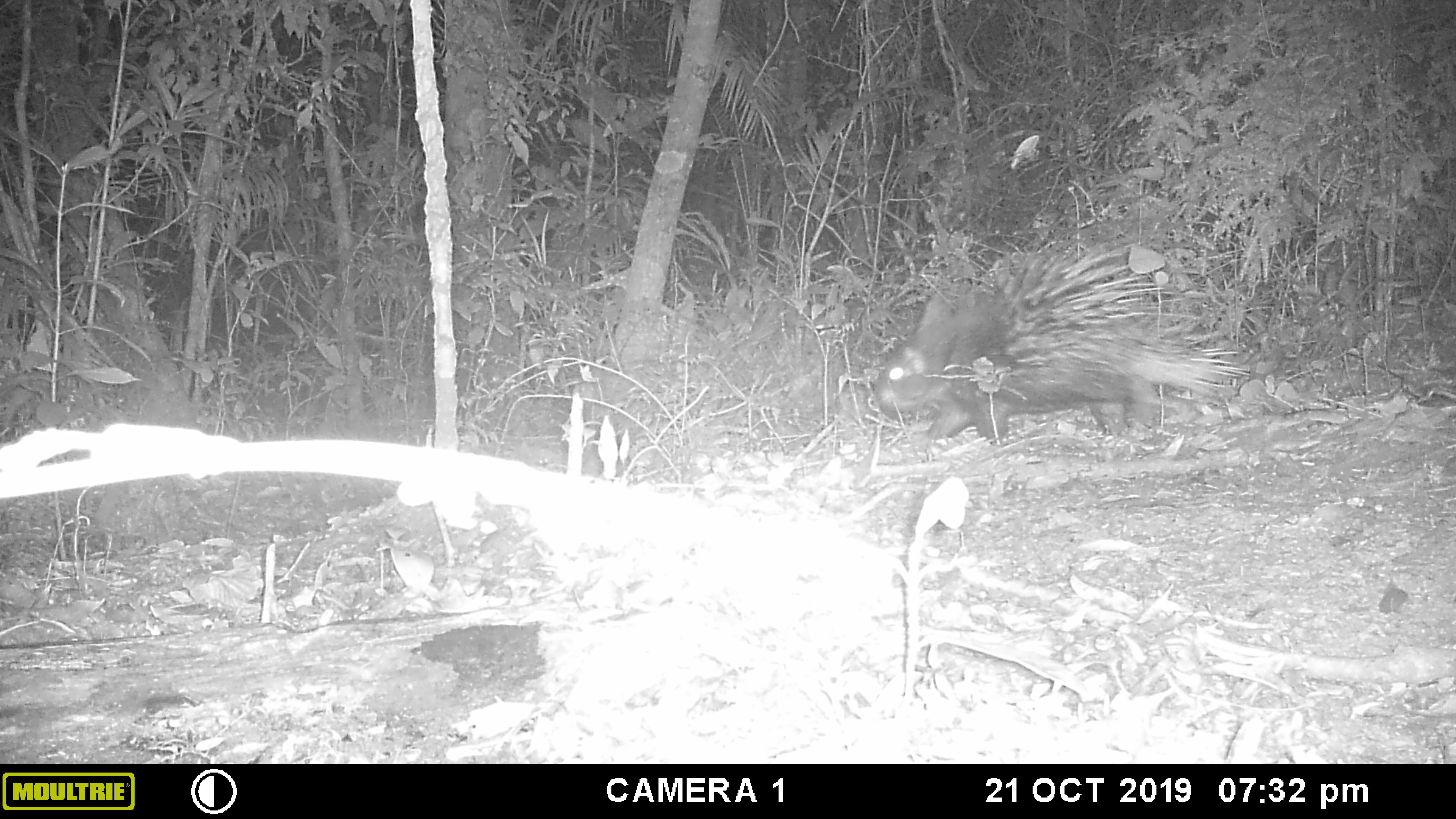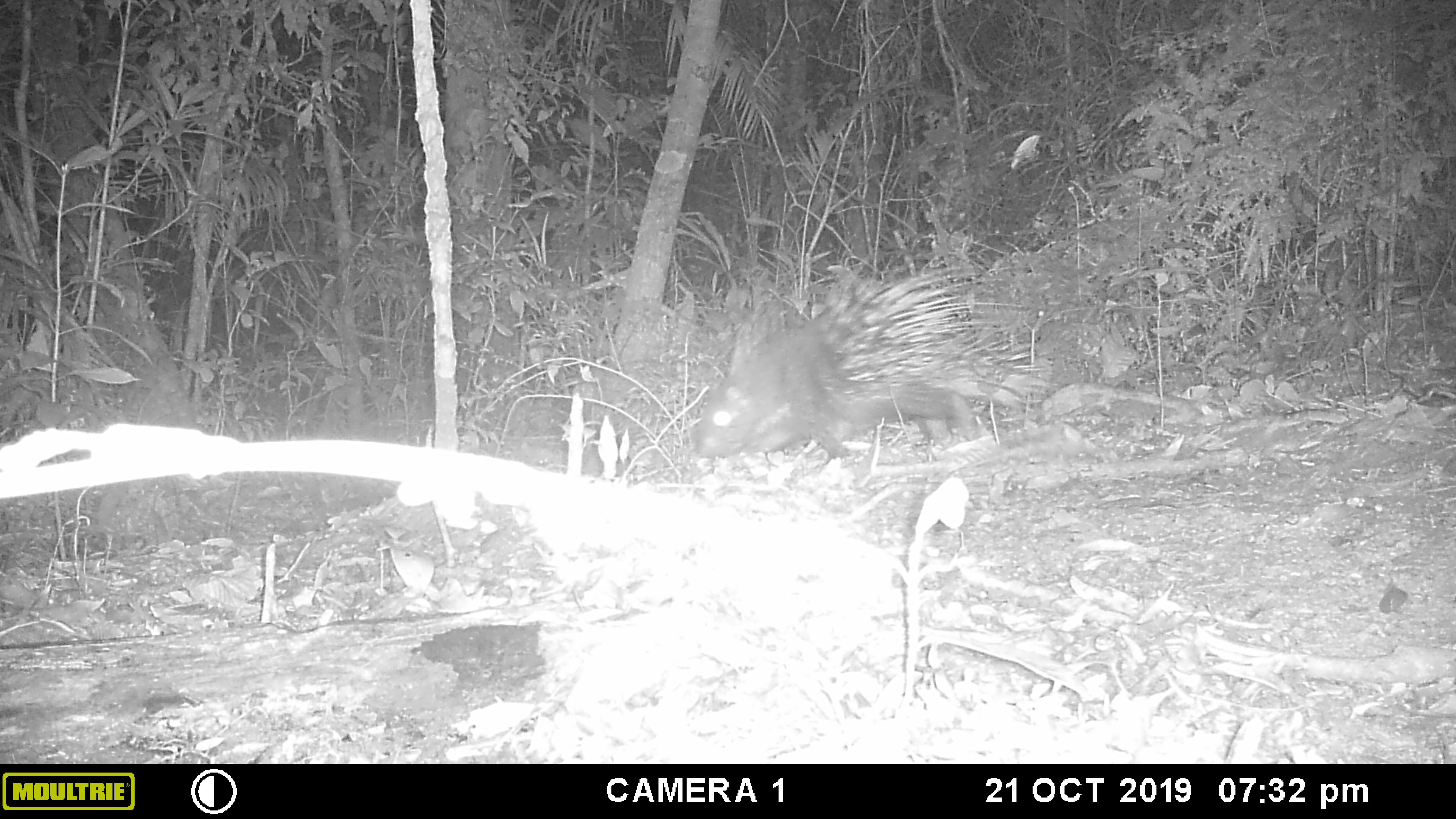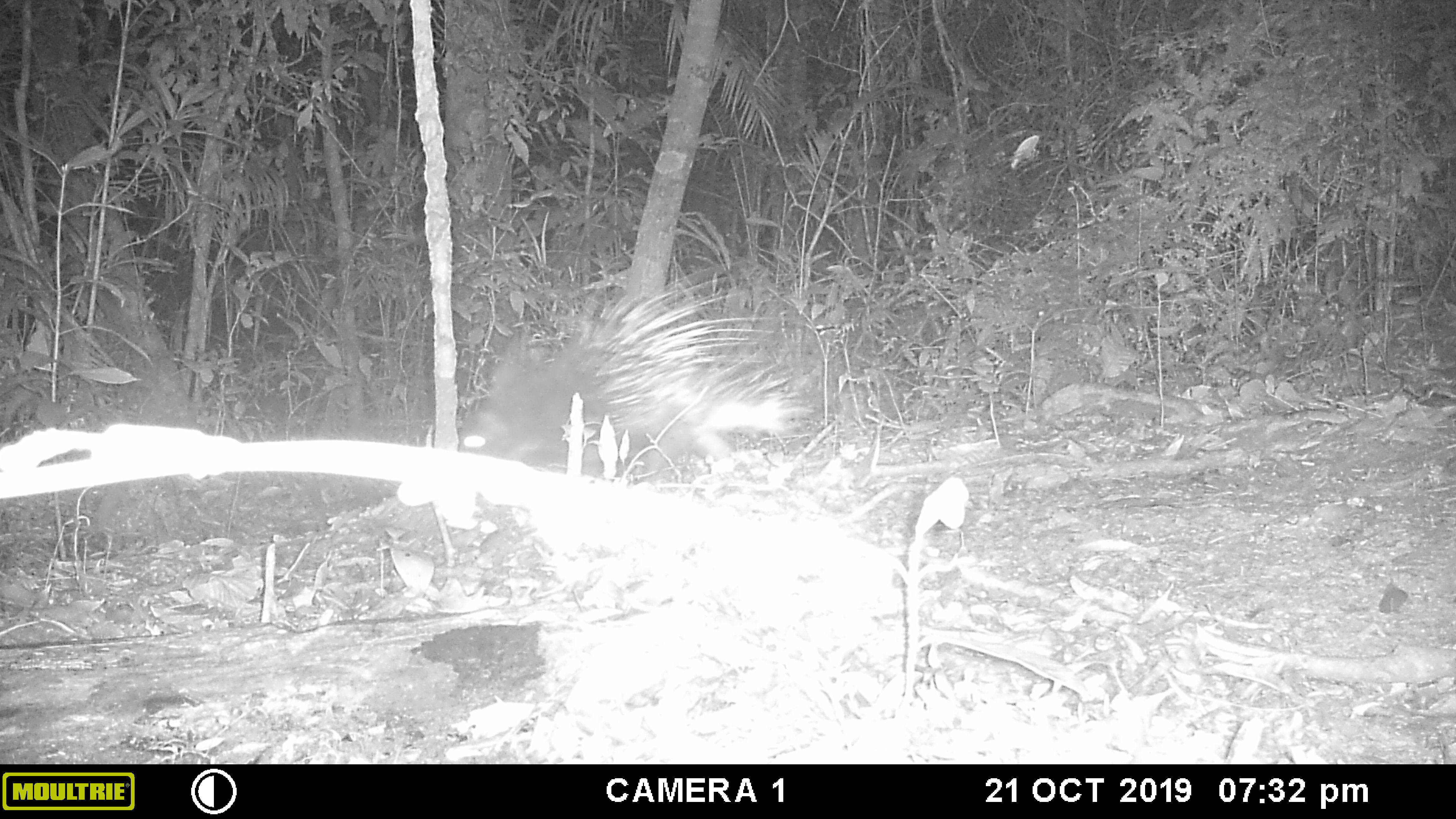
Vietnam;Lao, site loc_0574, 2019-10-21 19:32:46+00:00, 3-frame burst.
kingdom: Animalia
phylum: Chordata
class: Mammalia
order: Rodentia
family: Hystricidae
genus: Hystrix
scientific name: Hystrix brachyura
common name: malayan porcupine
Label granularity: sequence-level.